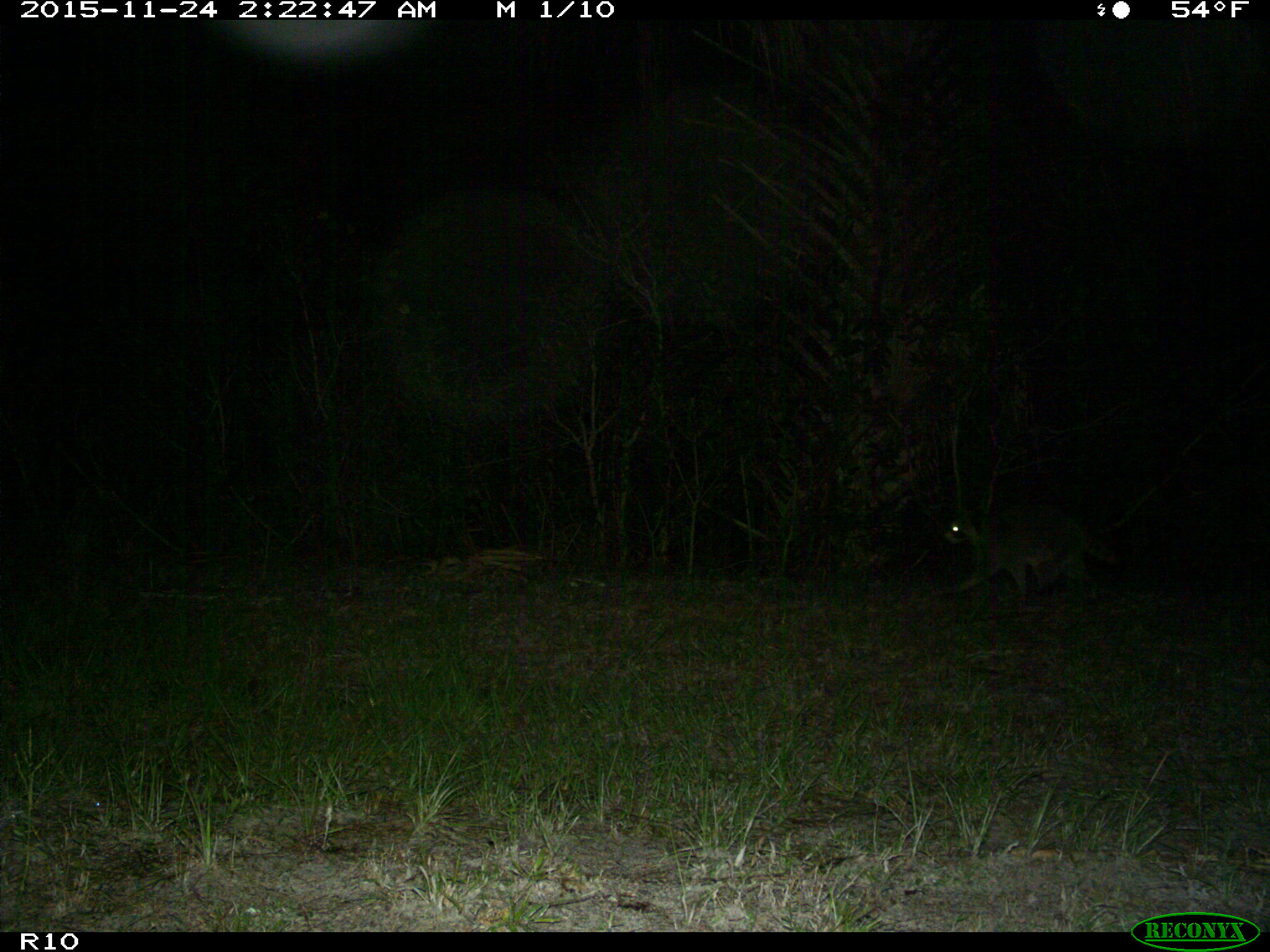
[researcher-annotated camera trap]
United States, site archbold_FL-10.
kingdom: Animalia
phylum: Chordata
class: Mammalia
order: Carnivora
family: Procyonidae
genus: Procyon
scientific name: Procyon lotor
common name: common raccoon